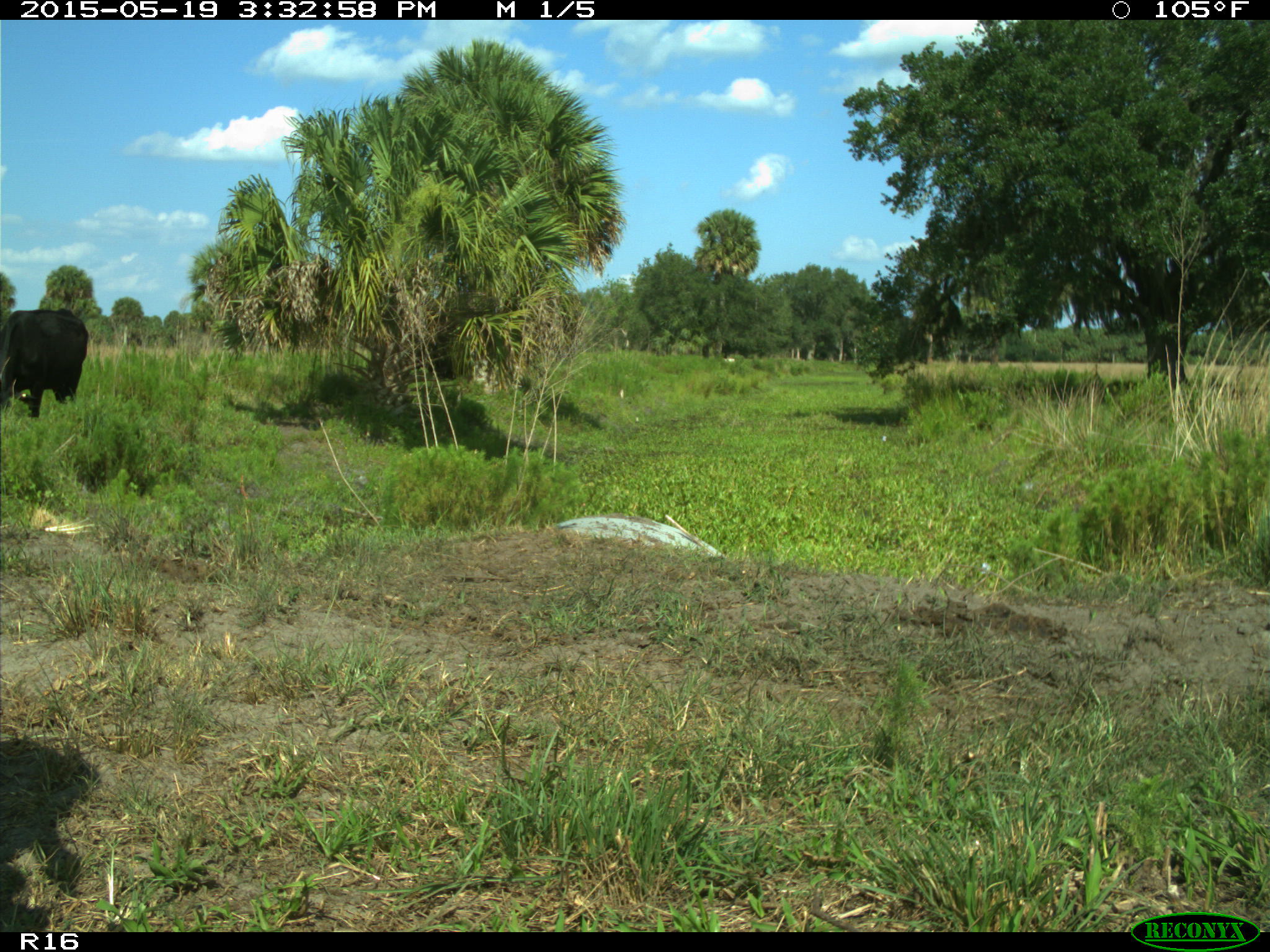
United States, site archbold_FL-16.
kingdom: Animalia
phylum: Chordata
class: Mammalia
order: Artiodactyla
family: Bovidae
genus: Bos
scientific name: Bos taurus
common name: domestic cow